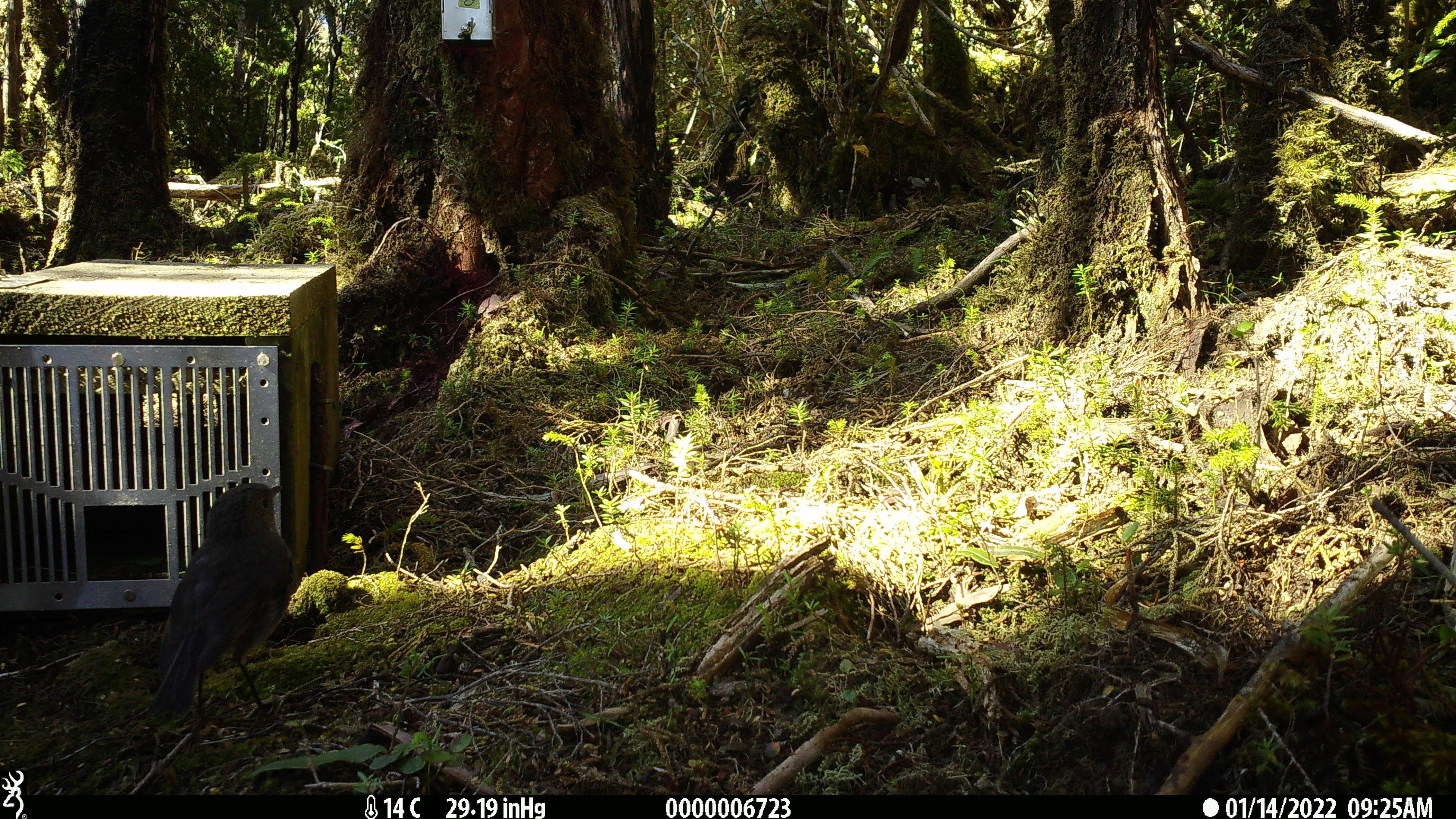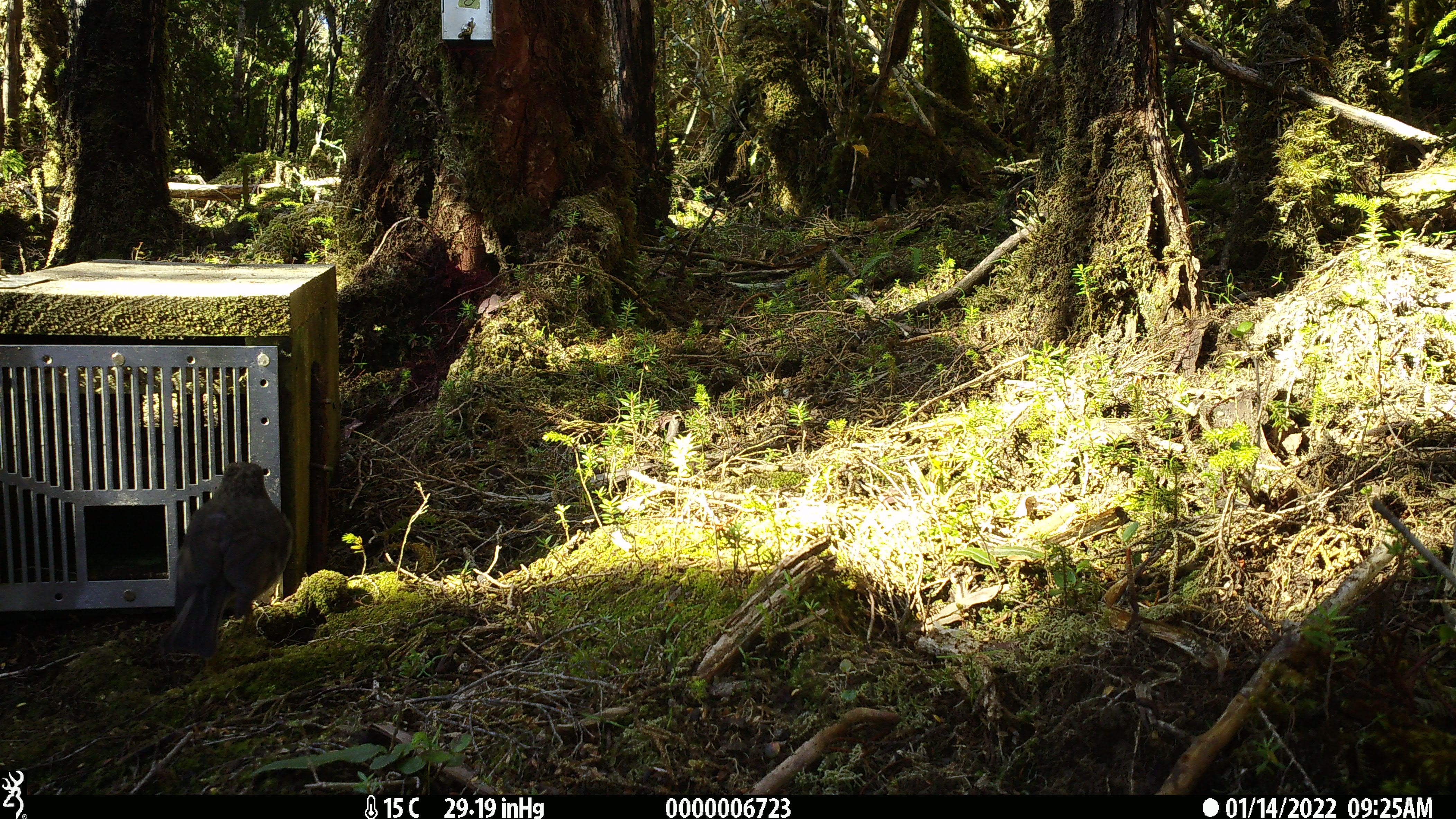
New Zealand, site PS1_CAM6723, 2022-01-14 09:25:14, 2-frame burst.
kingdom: Animalia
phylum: Chordata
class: Aves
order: Passeriformes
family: Petroicidae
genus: Petroica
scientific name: Petroica australis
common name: new zealand robin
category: robin